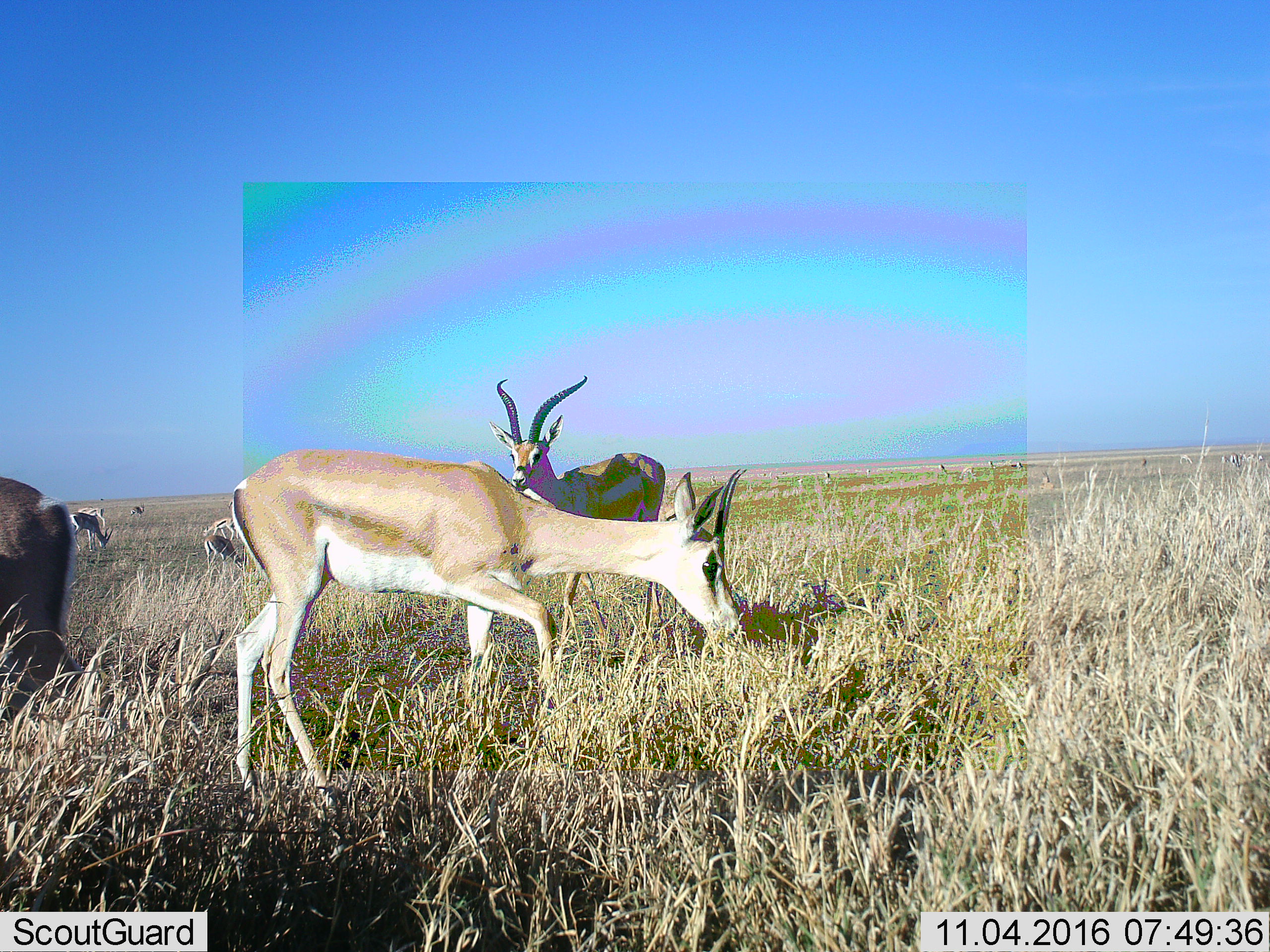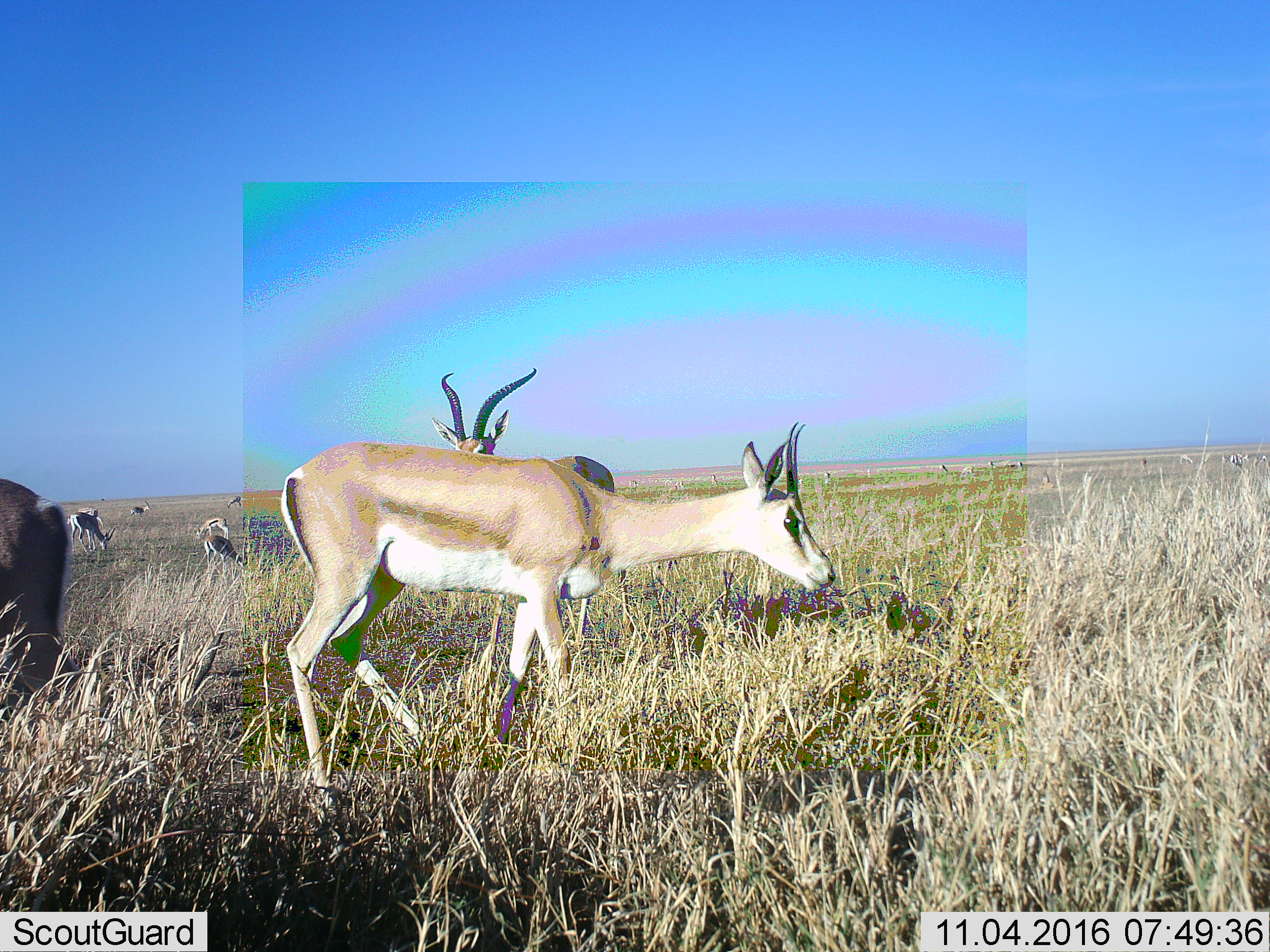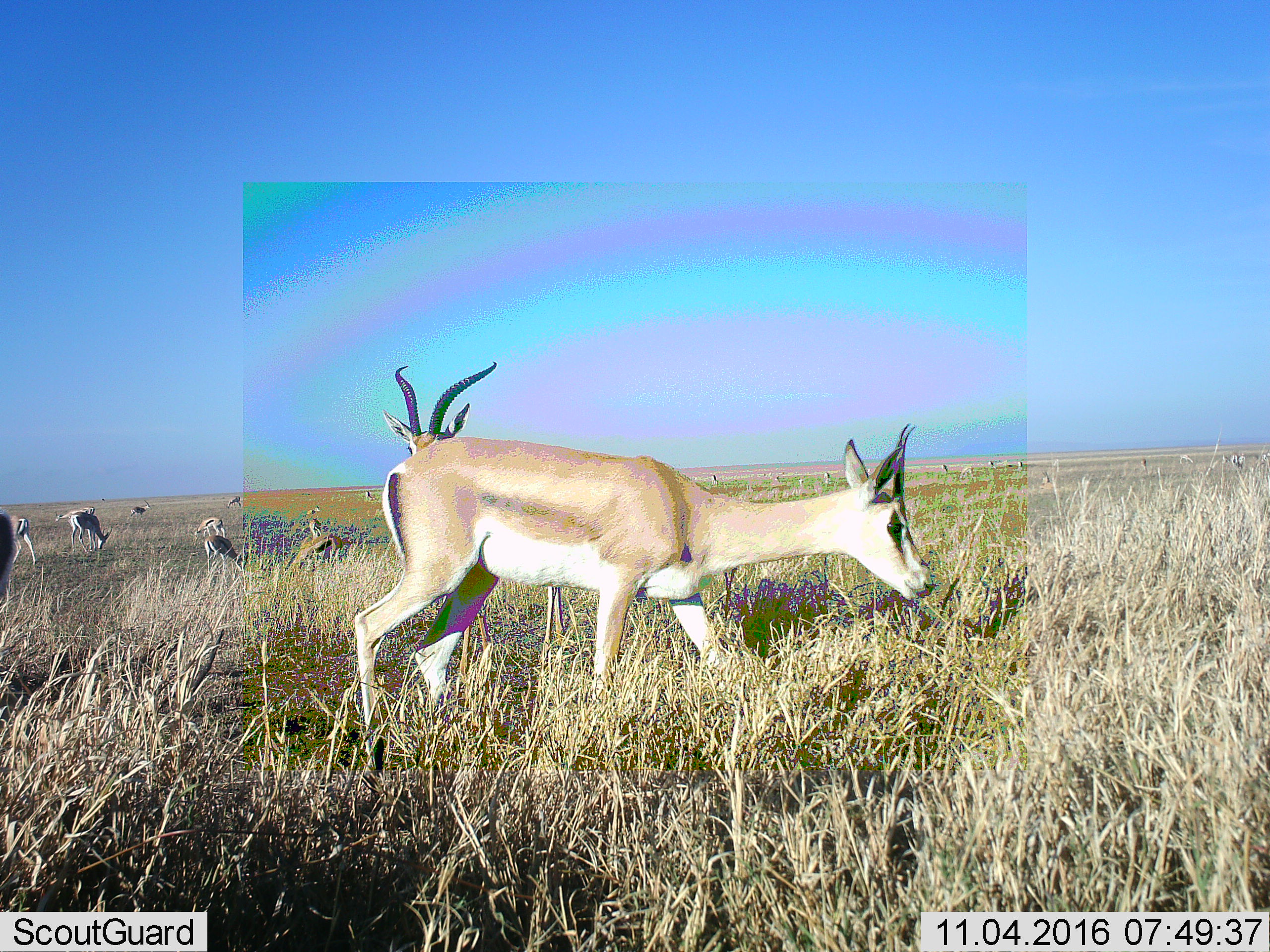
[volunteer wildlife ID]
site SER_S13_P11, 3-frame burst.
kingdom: Animalia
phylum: Chordata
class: Mammalia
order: Artiodactyla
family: Bovidae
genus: Nanger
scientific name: Nanger granti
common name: grant's gazelle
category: gazellegrants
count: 5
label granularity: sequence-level